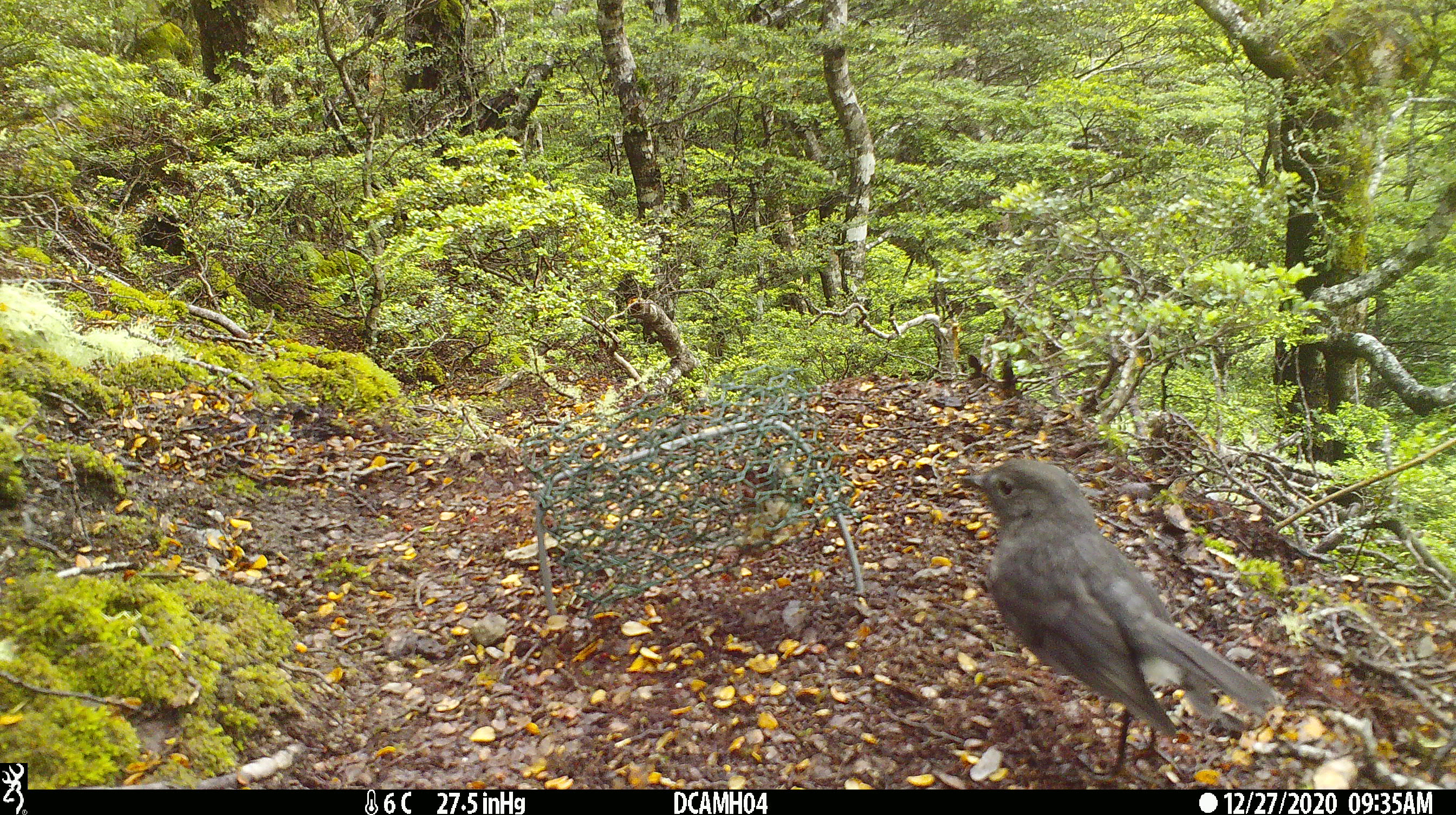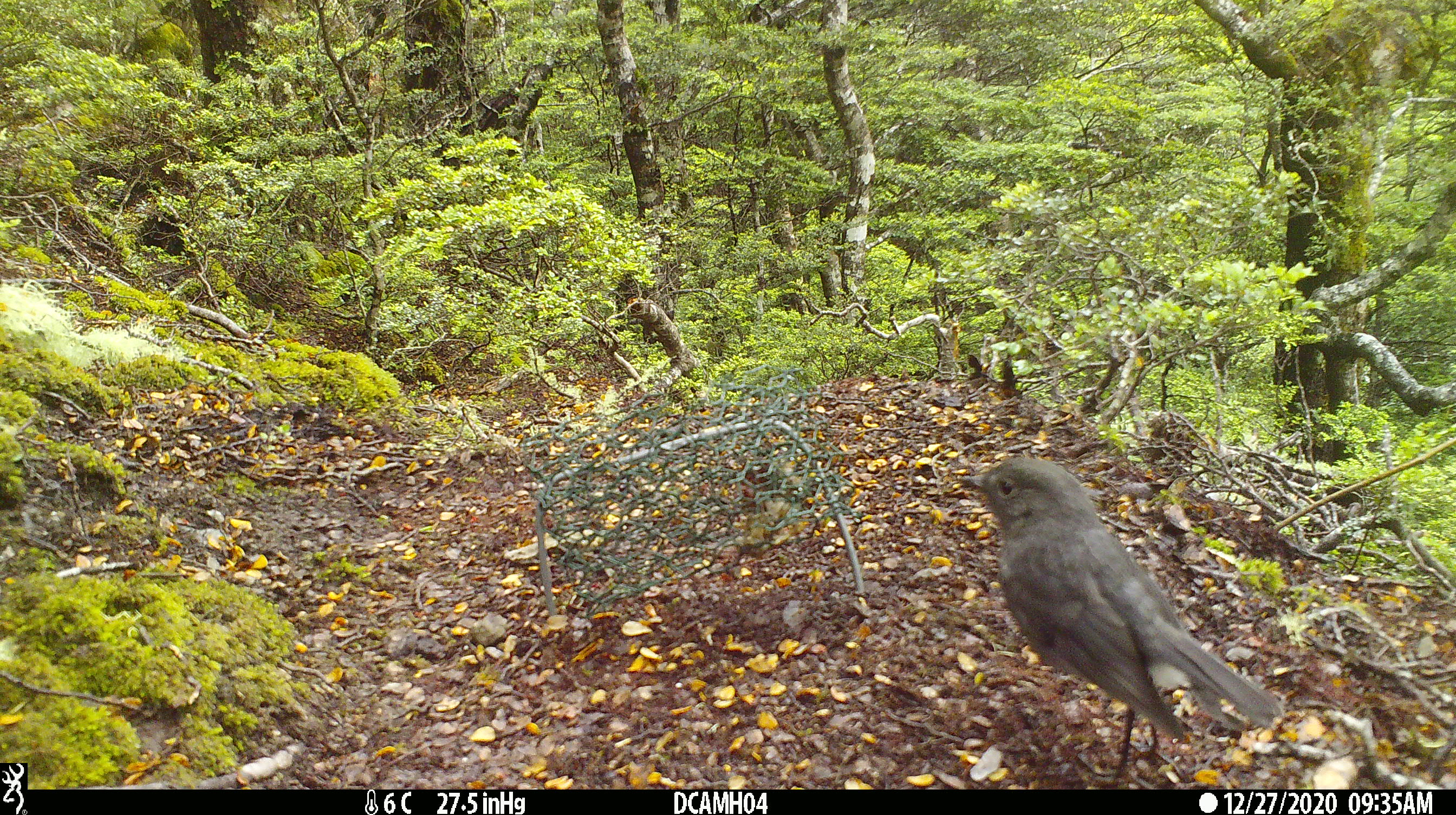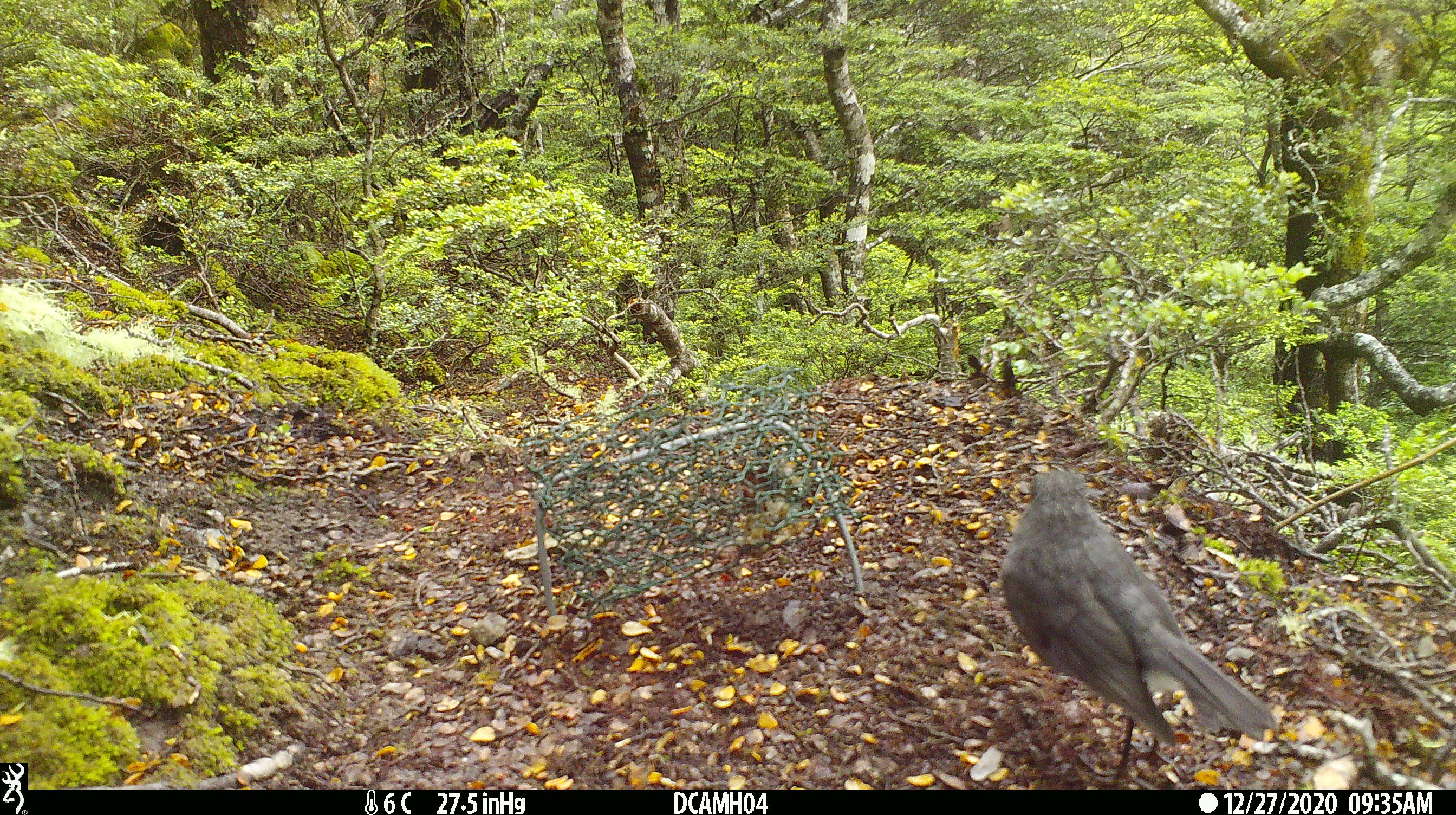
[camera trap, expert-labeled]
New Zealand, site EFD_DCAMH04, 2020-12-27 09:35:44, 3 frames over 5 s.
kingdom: Animalia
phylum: Chordata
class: Aves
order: Passeriformes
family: Petroicidae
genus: Petroica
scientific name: Petroica australis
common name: new zealand robin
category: robin